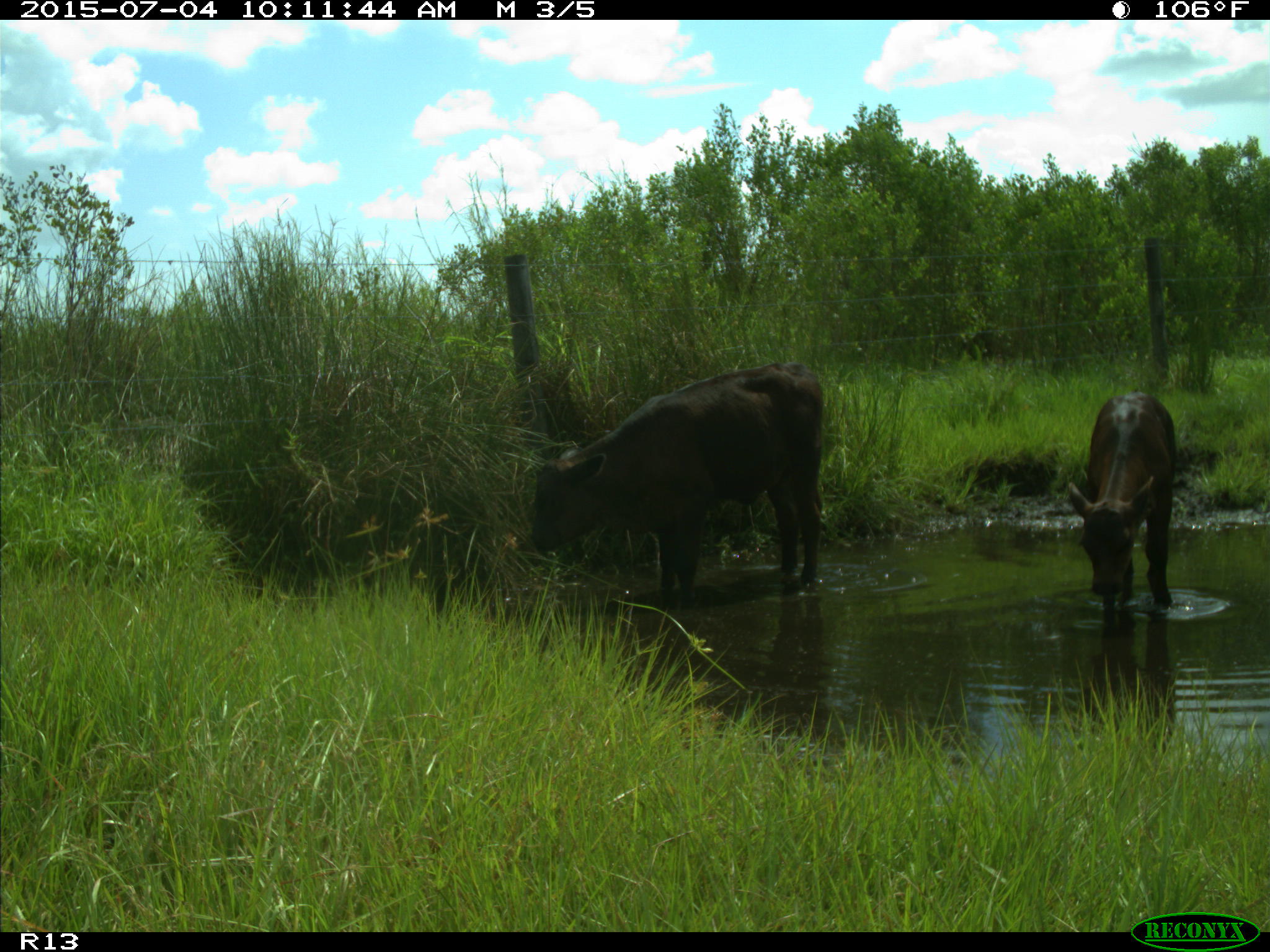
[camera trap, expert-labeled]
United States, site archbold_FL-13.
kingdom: Animalia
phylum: Chordata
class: Mammalia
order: Artiodactyla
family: Bovidae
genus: Bos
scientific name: Bos taurus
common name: domestic cow